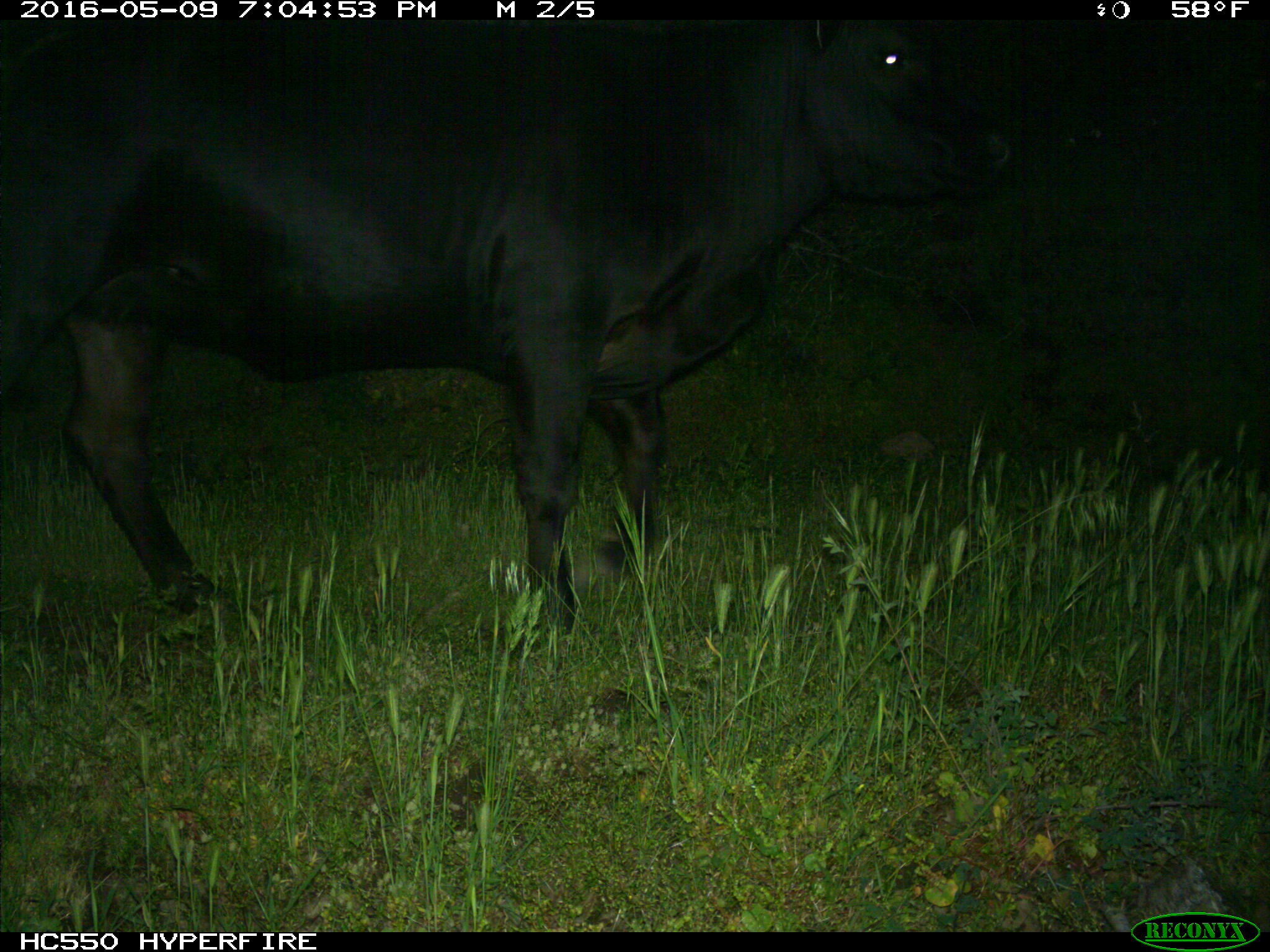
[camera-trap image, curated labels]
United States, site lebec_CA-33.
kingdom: Animalia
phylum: Chordata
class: Mammalia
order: Artiodactyla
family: Bovidae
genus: Bos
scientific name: Bos taurus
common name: domestic cow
Bos taurus (domestic cow).